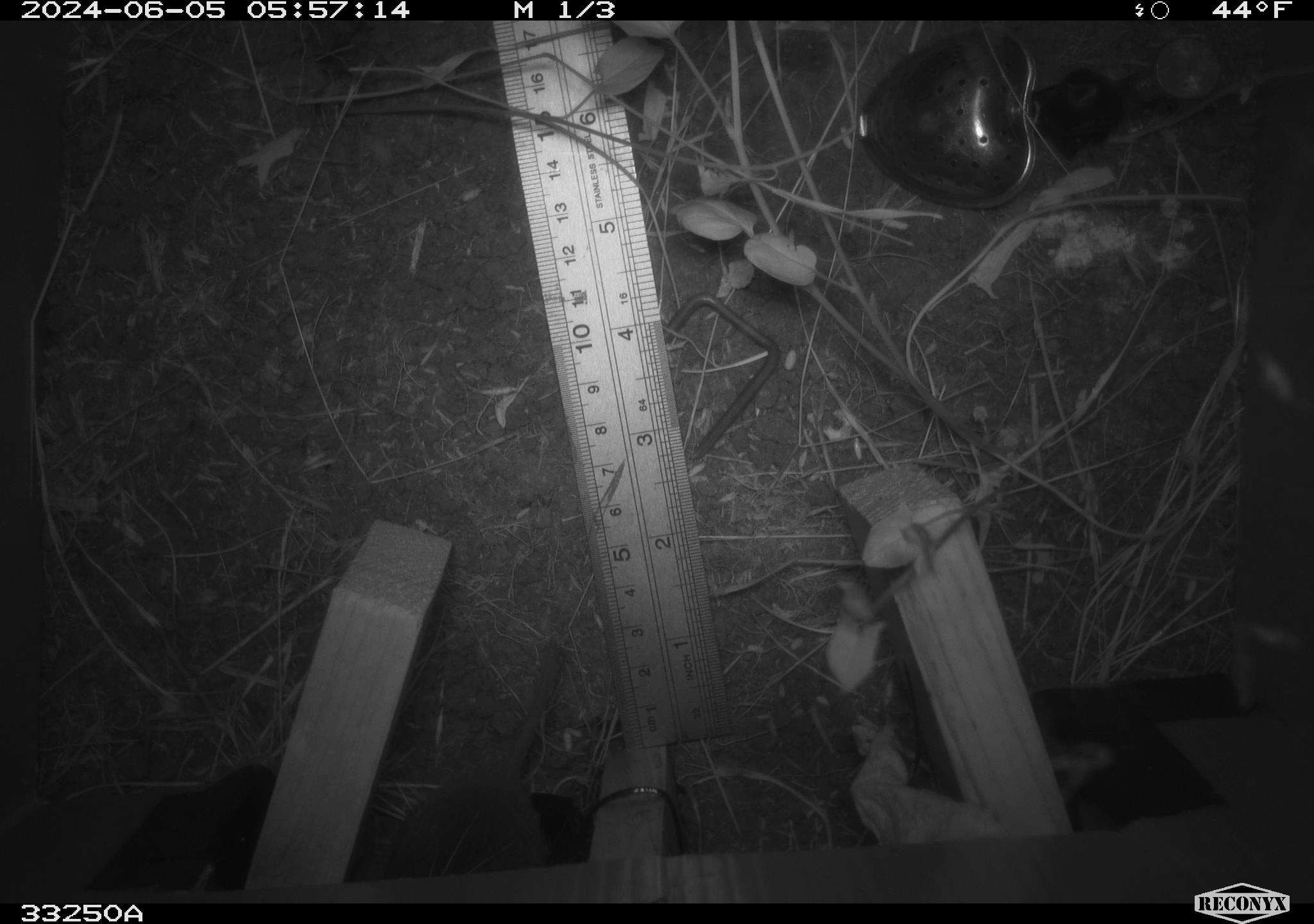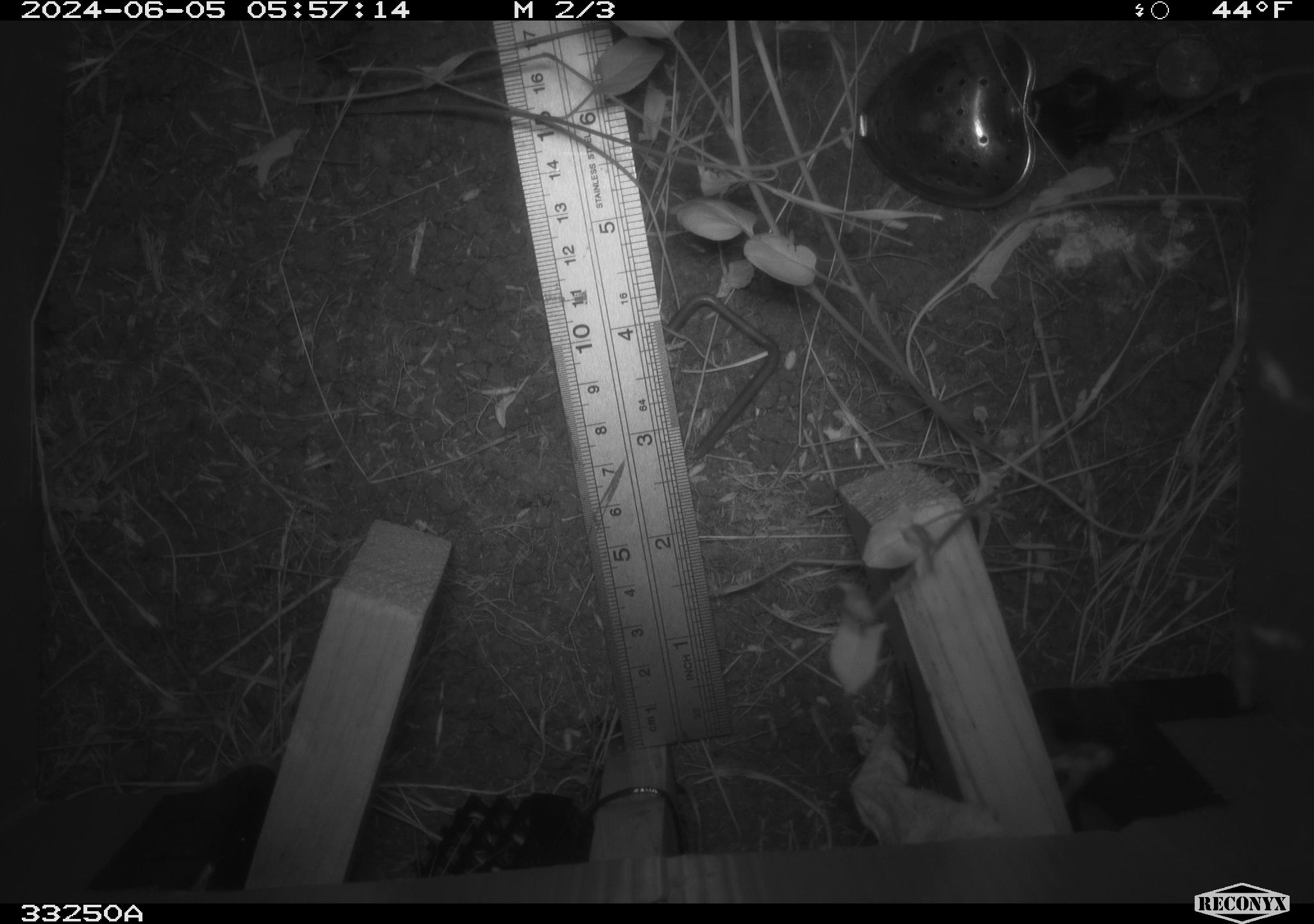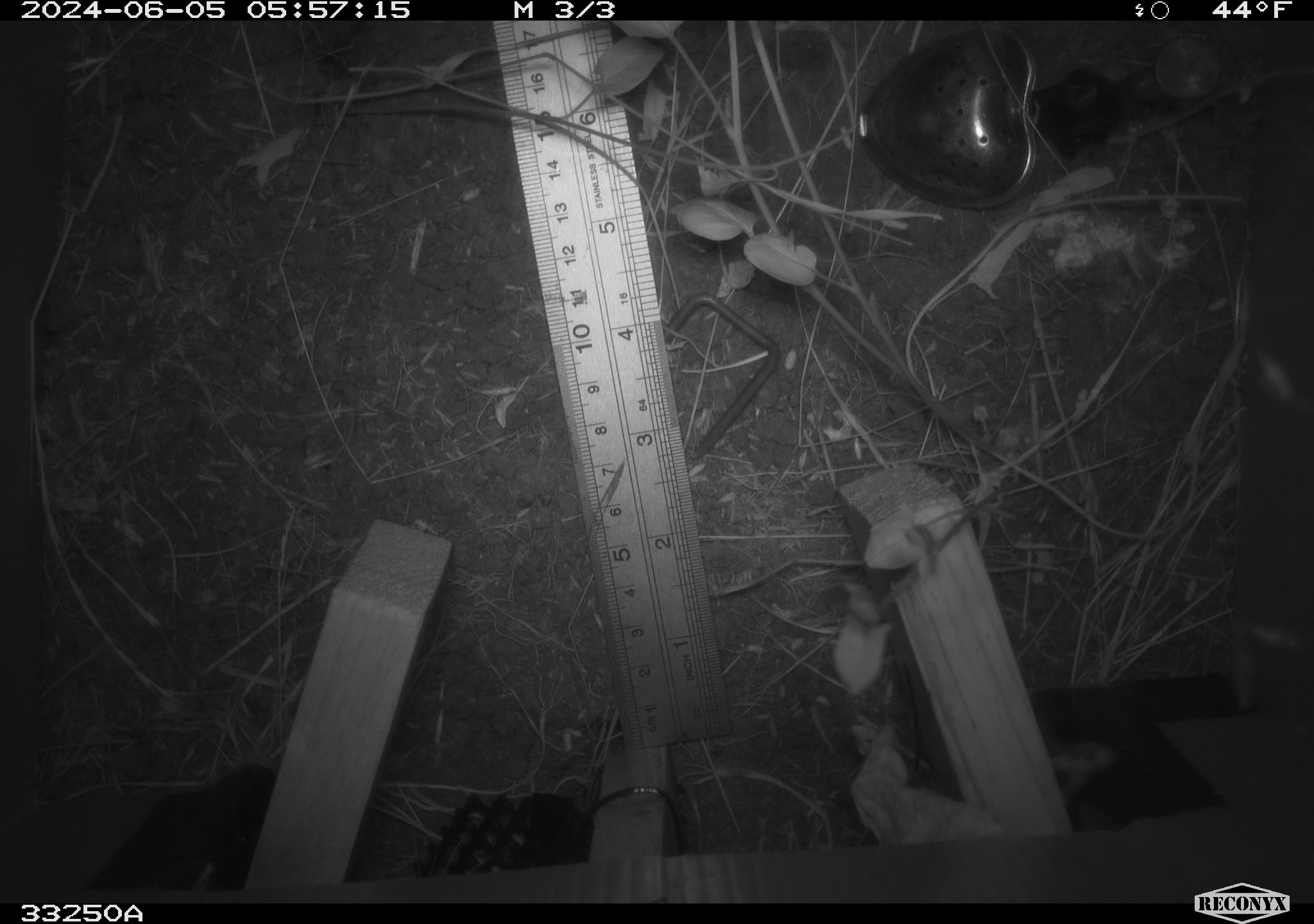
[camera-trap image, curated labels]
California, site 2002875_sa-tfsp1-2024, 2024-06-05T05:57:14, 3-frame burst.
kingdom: Animalia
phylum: Chordata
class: Mammalia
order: Rodentia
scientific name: Rodentia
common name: rodent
Rodent (Rodentia).